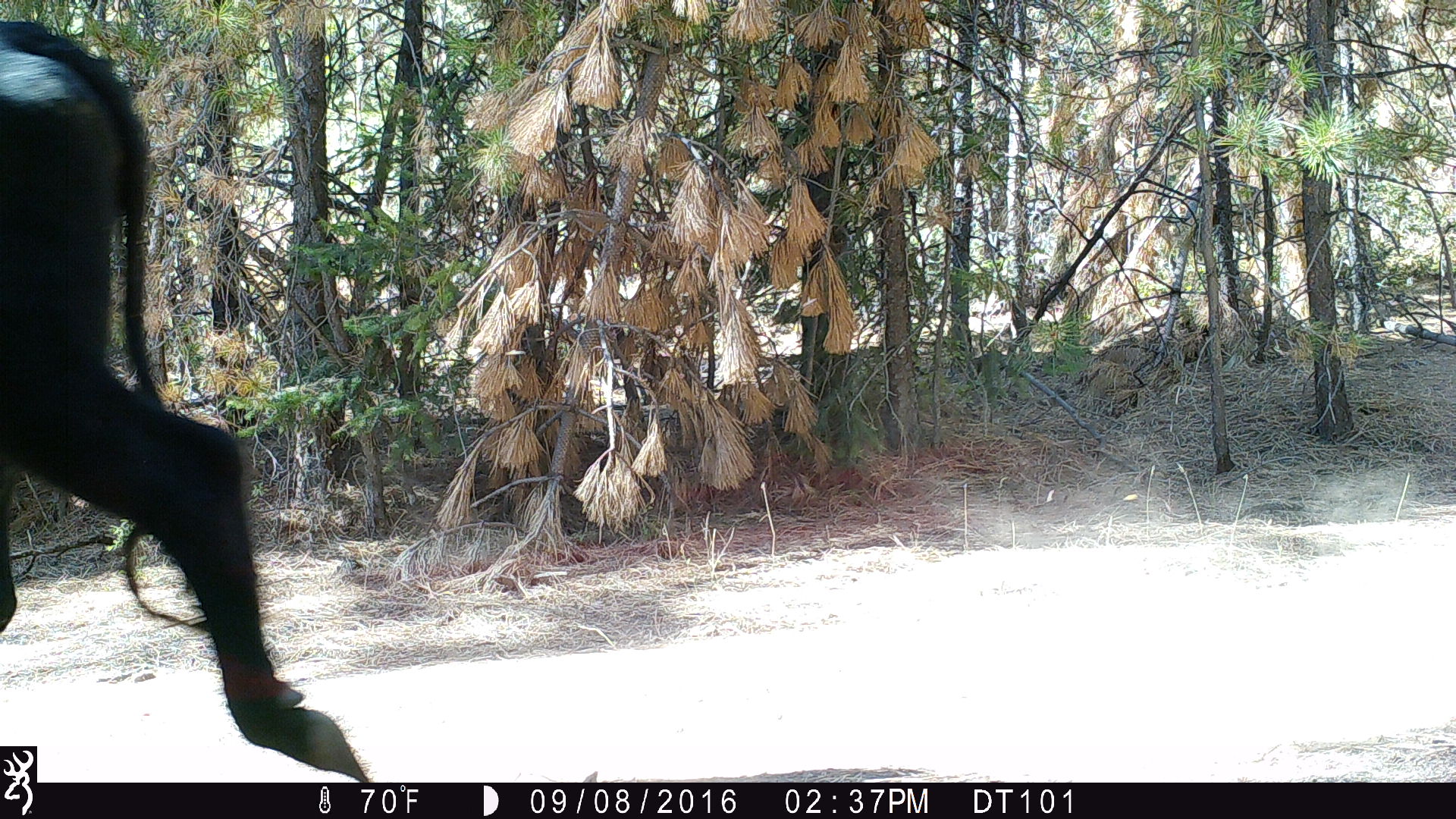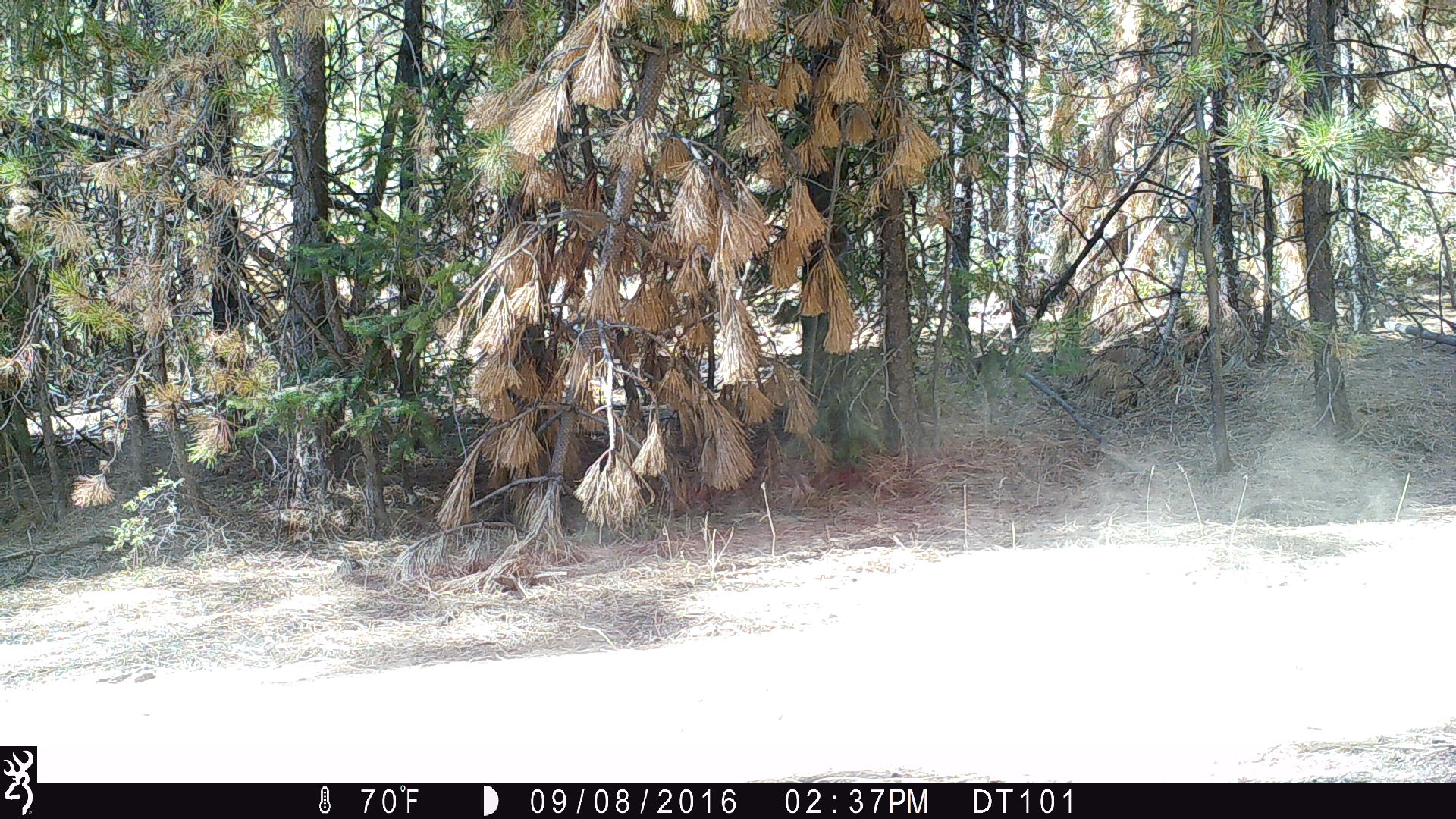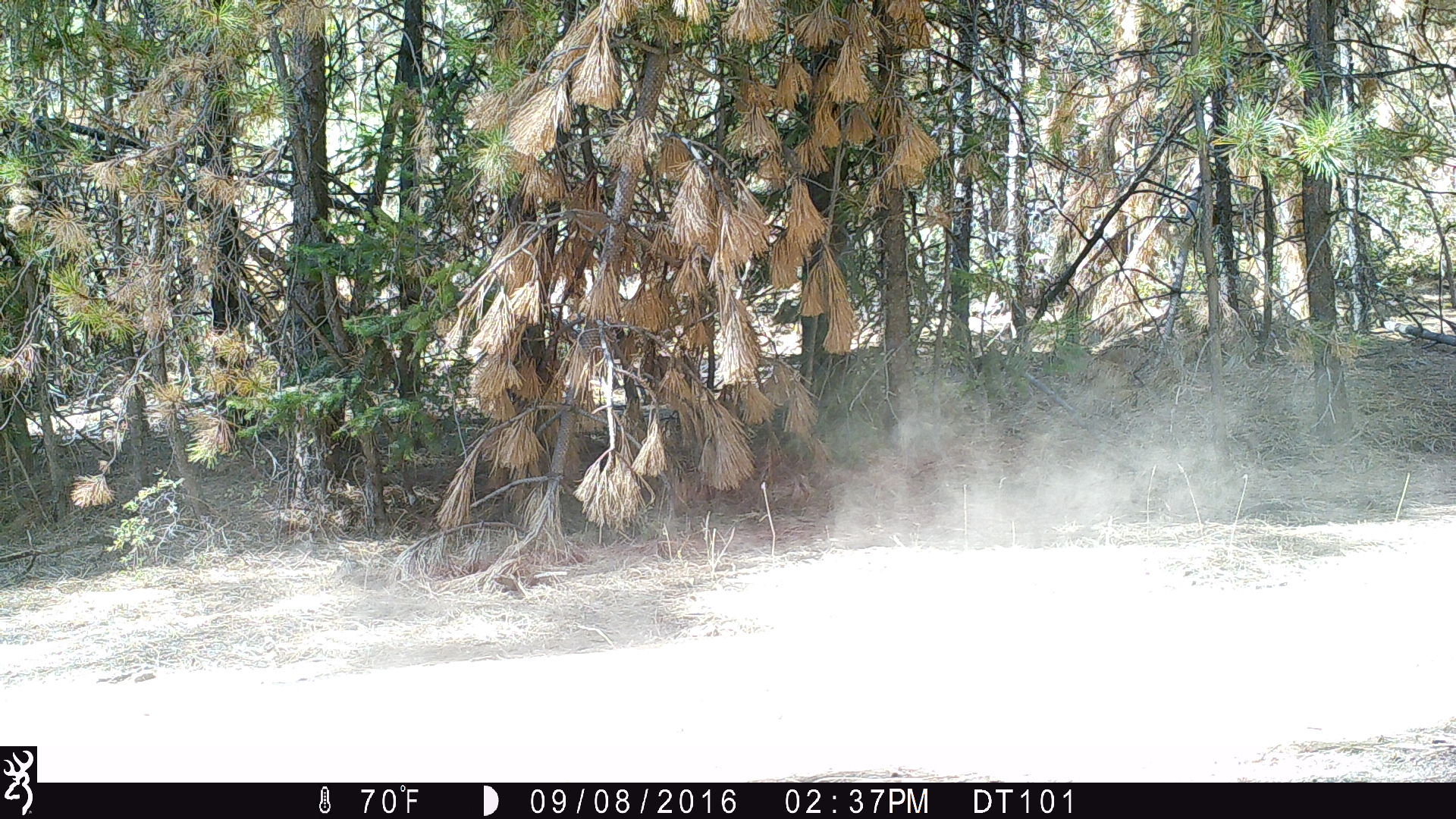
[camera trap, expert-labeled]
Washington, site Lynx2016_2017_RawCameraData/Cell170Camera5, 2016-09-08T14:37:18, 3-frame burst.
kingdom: Animalia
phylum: Chordata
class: Mammalia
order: Artiodactyla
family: Bovidae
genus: Bos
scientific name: Bos taurus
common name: domestic cattle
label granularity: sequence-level